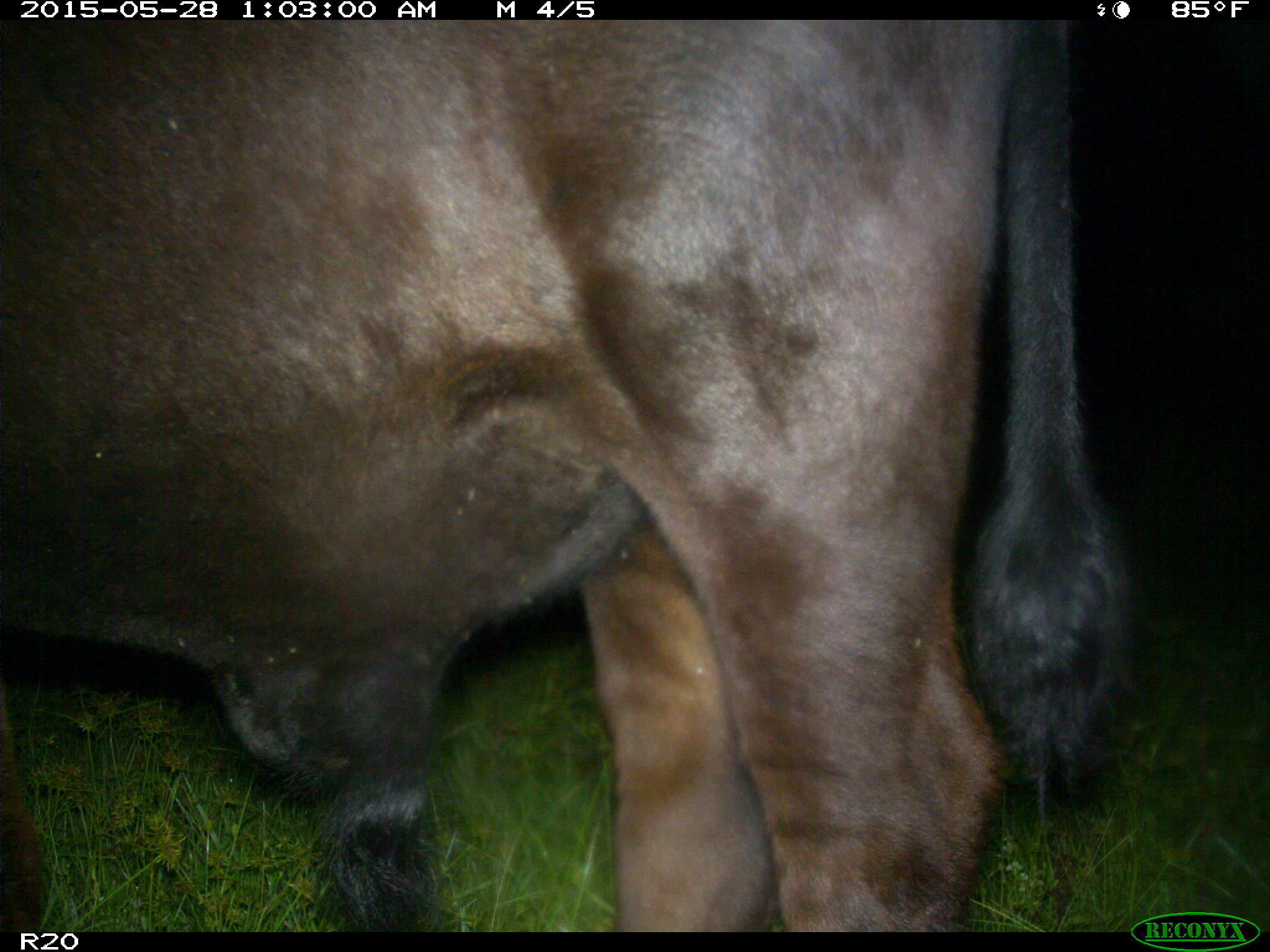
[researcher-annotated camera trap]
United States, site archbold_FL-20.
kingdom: Animalia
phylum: Chordata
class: Mammalia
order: Artiodactyla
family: Bovidae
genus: Bos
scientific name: Bos taurus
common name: domestic cow